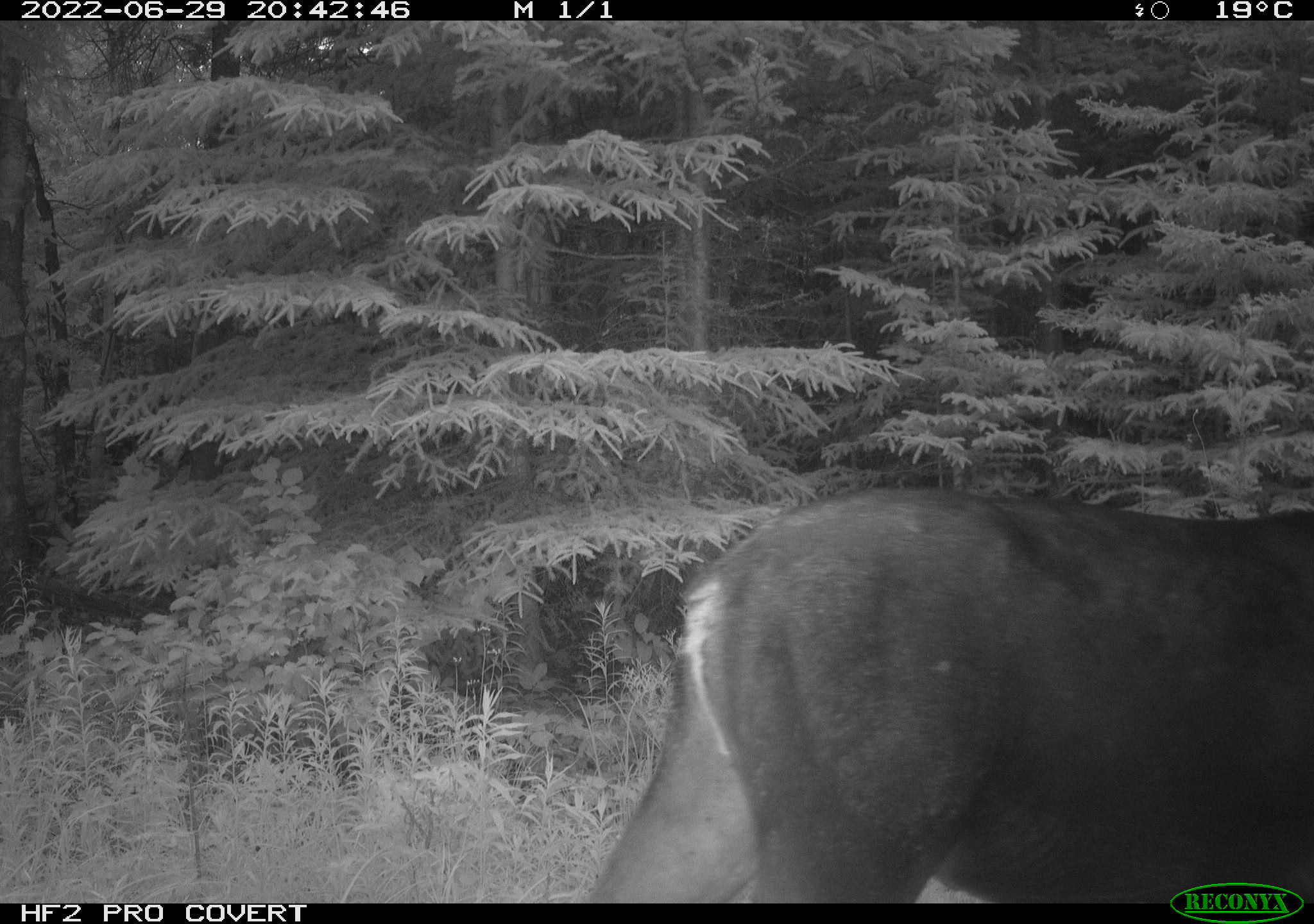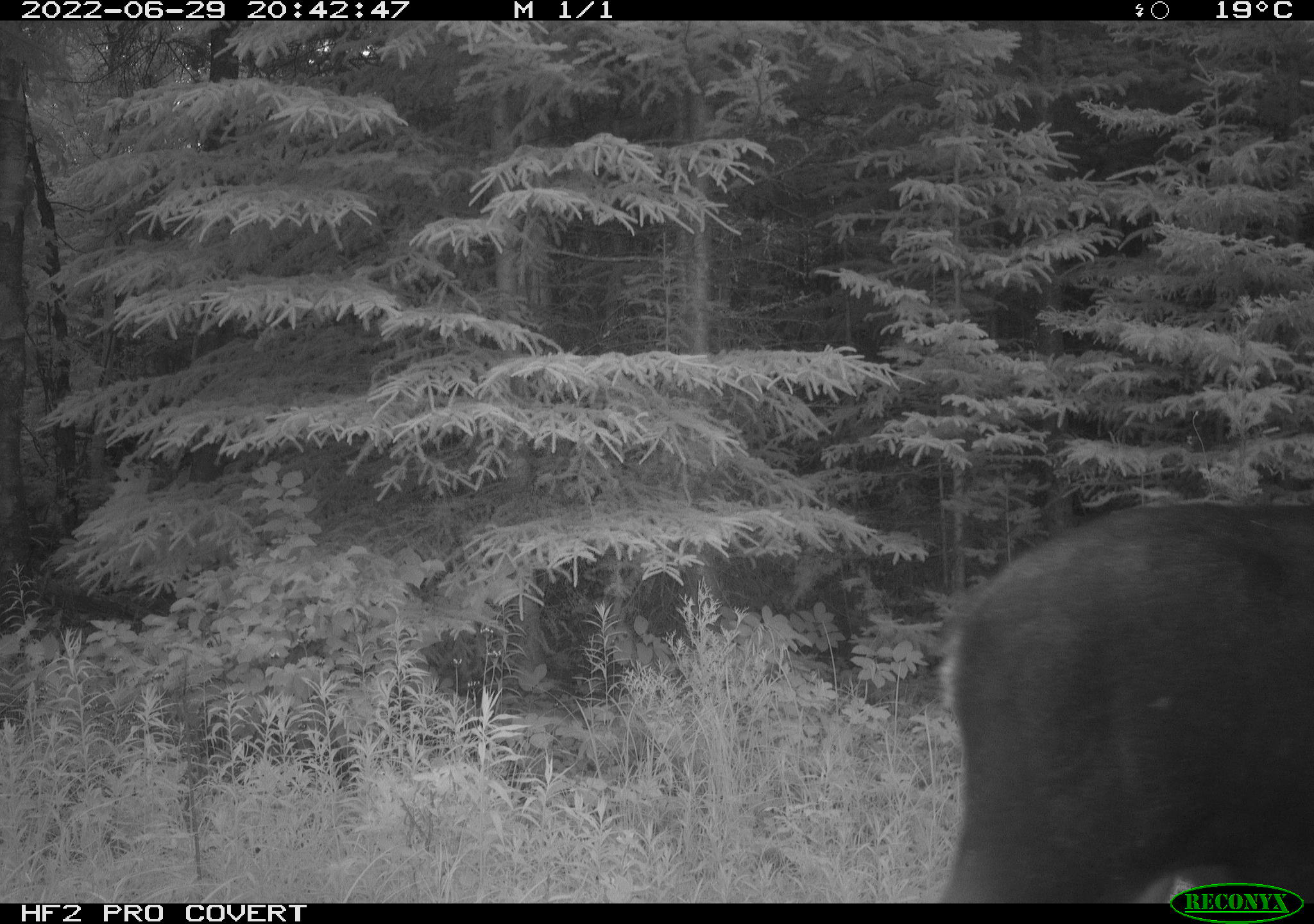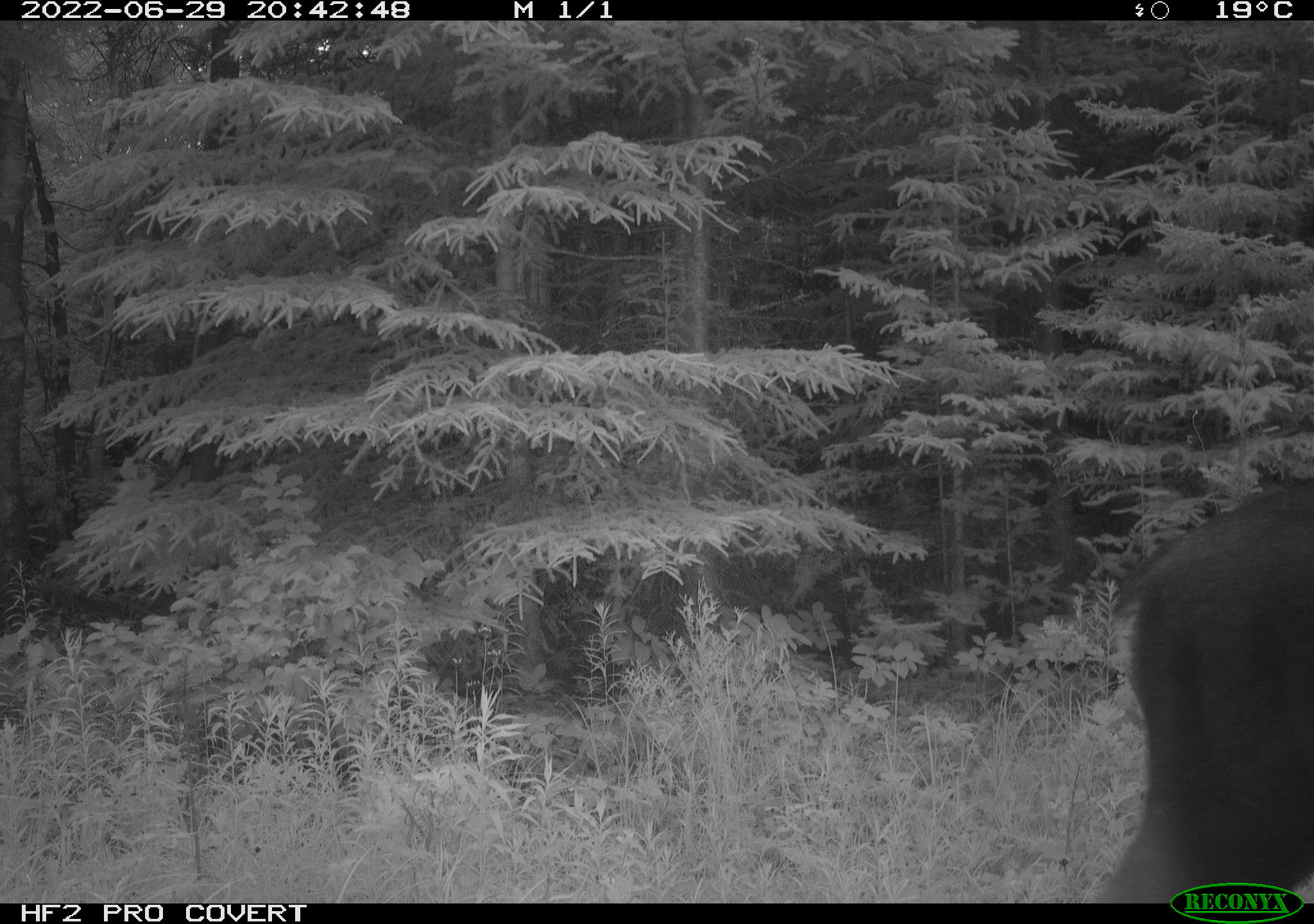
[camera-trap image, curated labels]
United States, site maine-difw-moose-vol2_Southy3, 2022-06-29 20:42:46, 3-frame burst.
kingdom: Animalia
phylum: Chordata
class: Mammalia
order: Artiodactyla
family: Cervidae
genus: Alces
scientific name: Alces alces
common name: moose